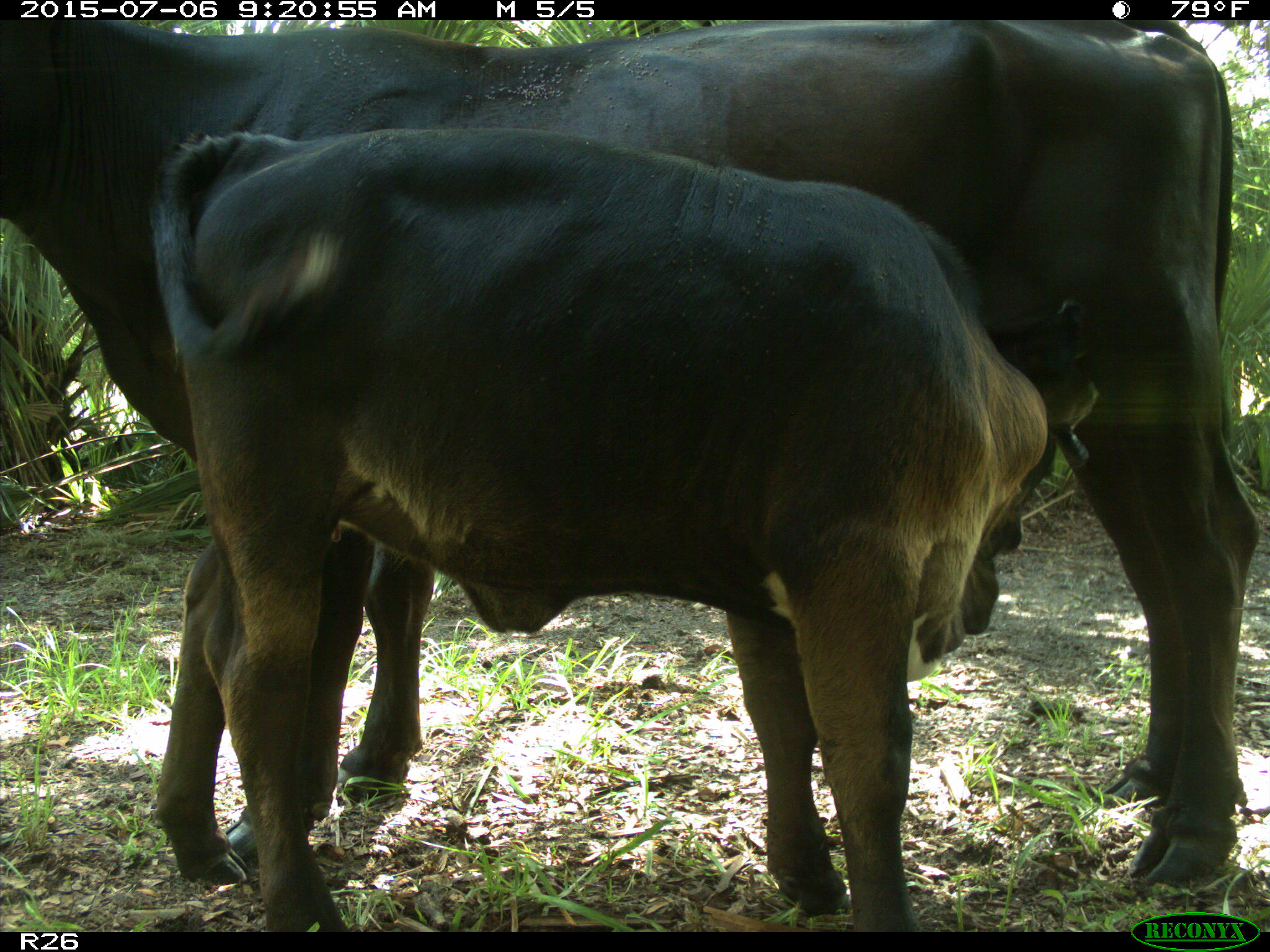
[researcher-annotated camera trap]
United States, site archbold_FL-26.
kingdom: Animalia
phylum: Chordata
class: Mammalia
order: Artiodactyla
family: Bovidae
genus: Bos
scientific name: Bos taurus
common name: domestic cow